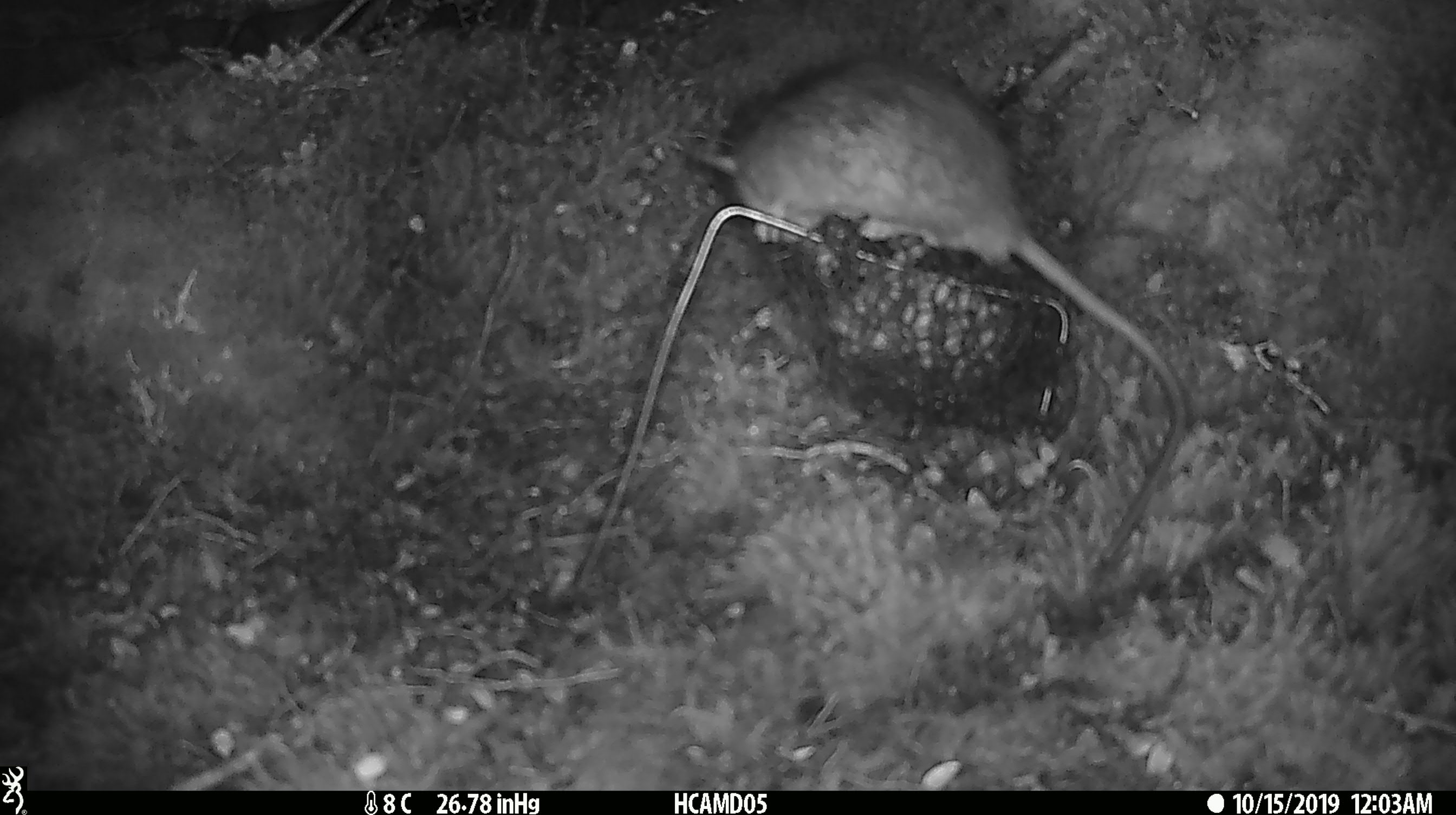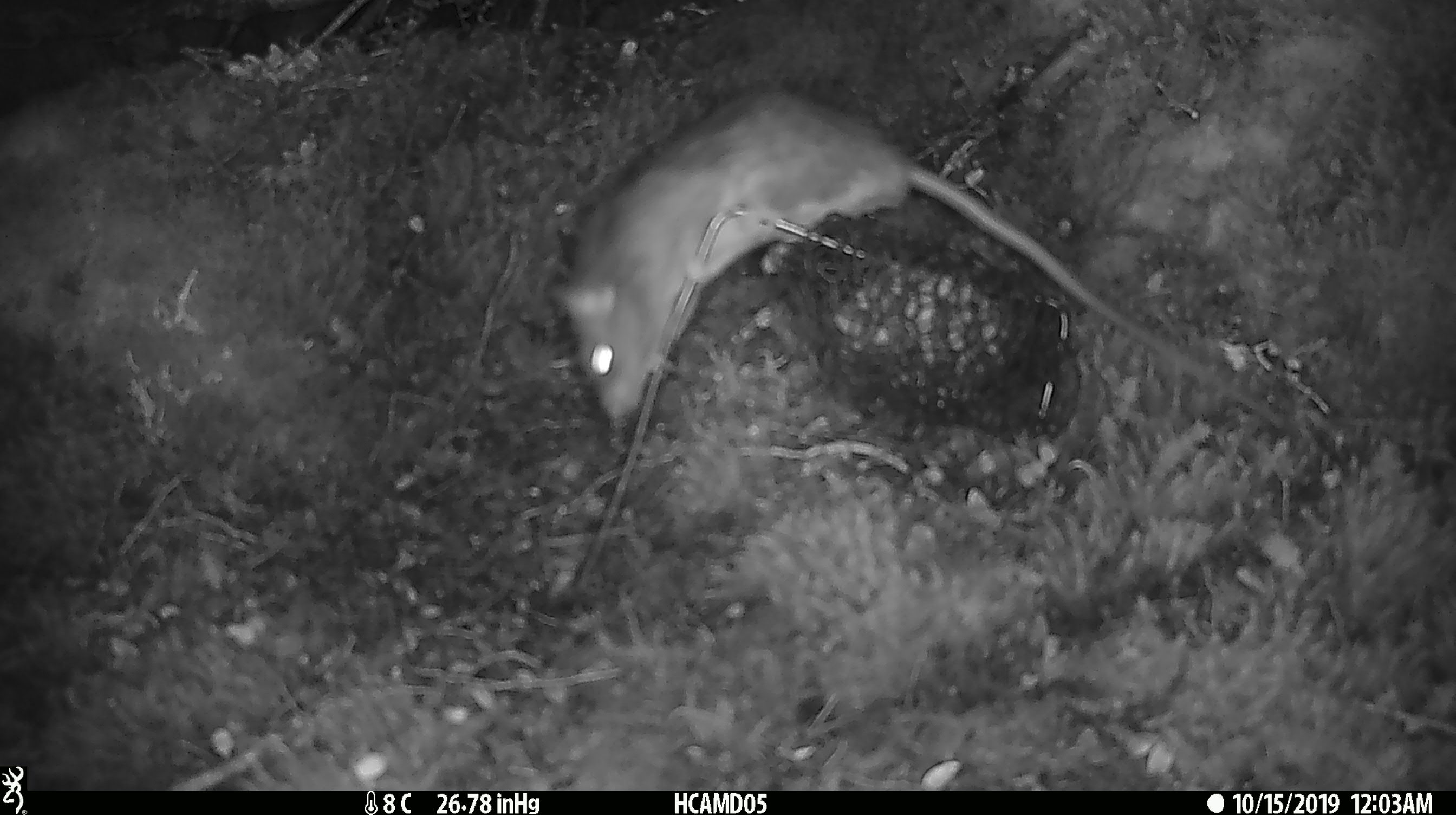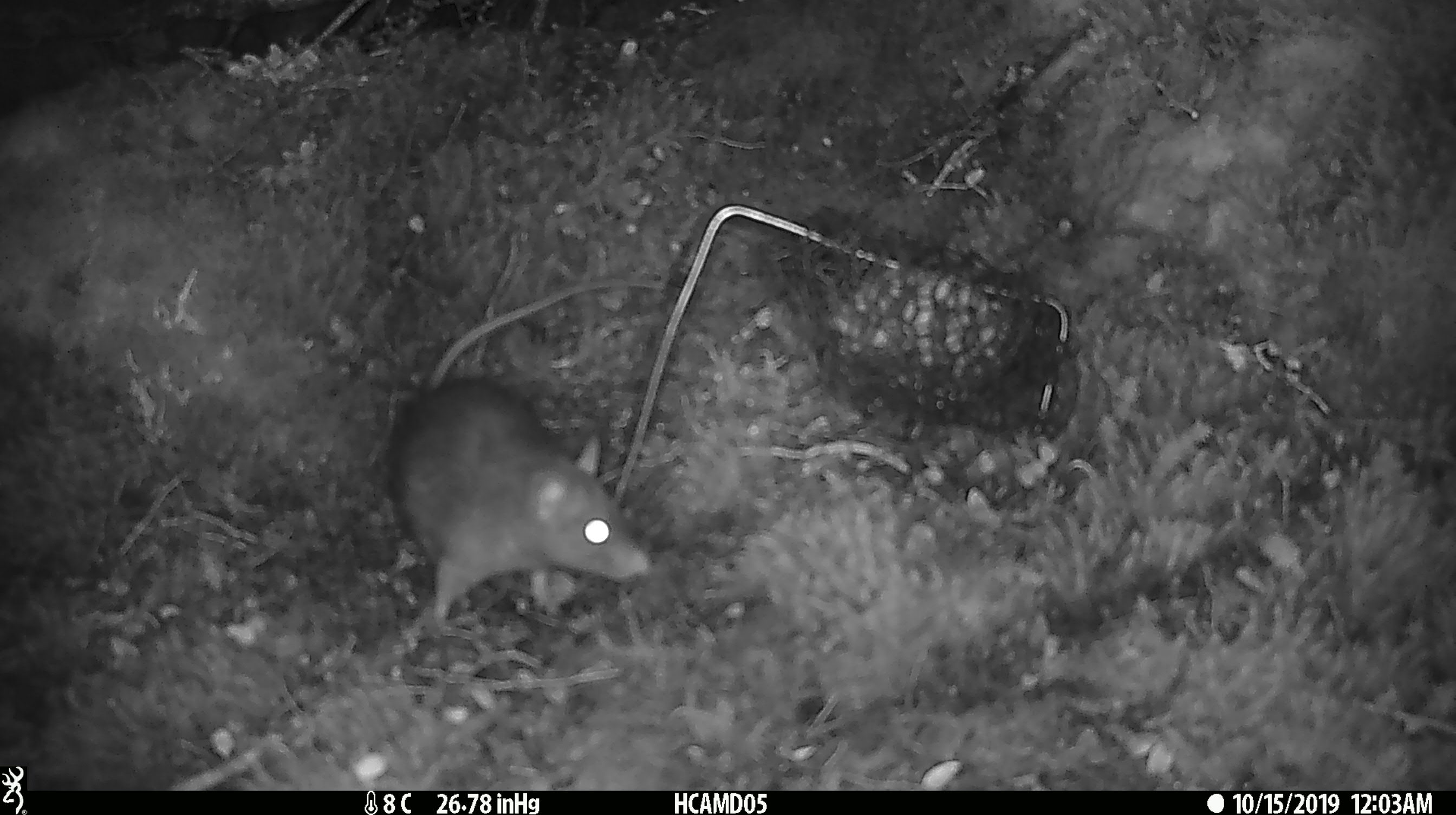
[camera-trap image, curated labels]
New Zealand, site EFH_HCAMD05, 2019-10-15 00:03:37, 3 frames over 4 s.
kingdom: Animalia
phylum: Chordata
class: Mammalia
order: Rodentia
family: Muridae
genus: Rattus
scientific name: Rattus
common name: rat